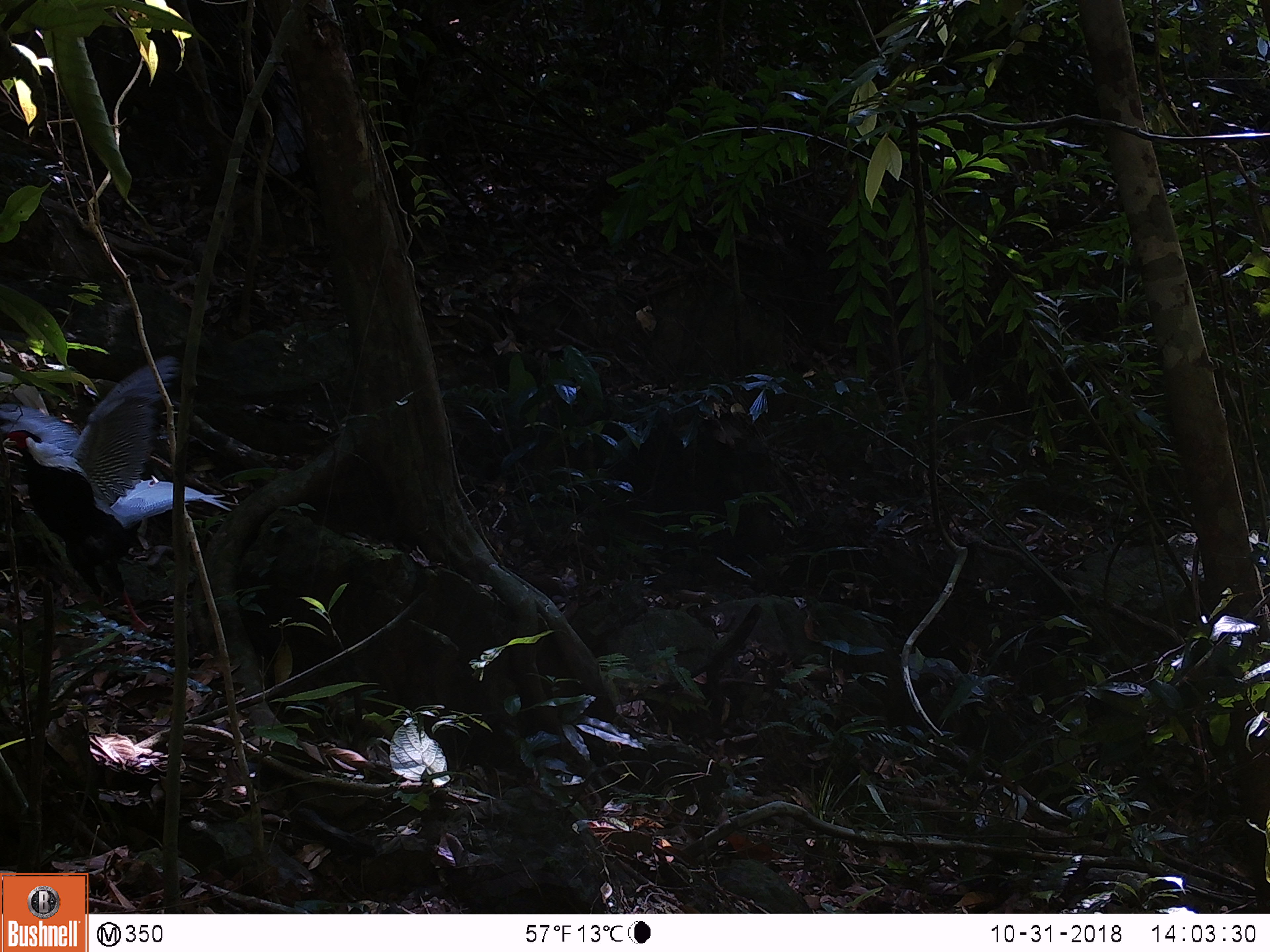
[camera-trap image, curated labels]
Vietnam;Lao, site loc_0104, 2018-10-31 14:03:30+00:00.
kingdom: Animalia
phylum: Chordata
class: Aves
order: Galliformes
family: Phasianidae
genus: Lophura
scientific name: Lophura nycthemera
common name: silver pheasant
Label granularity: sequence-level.